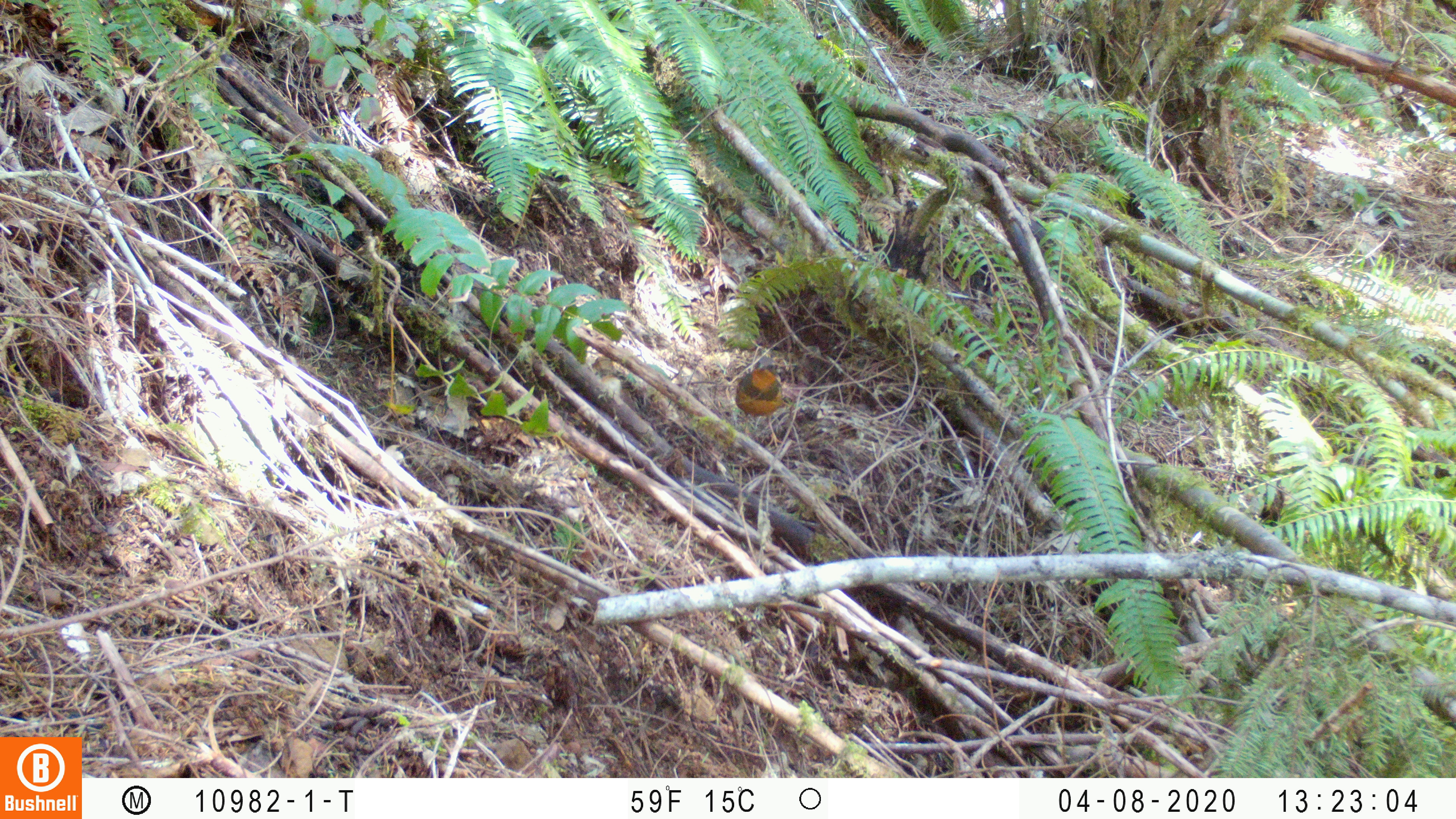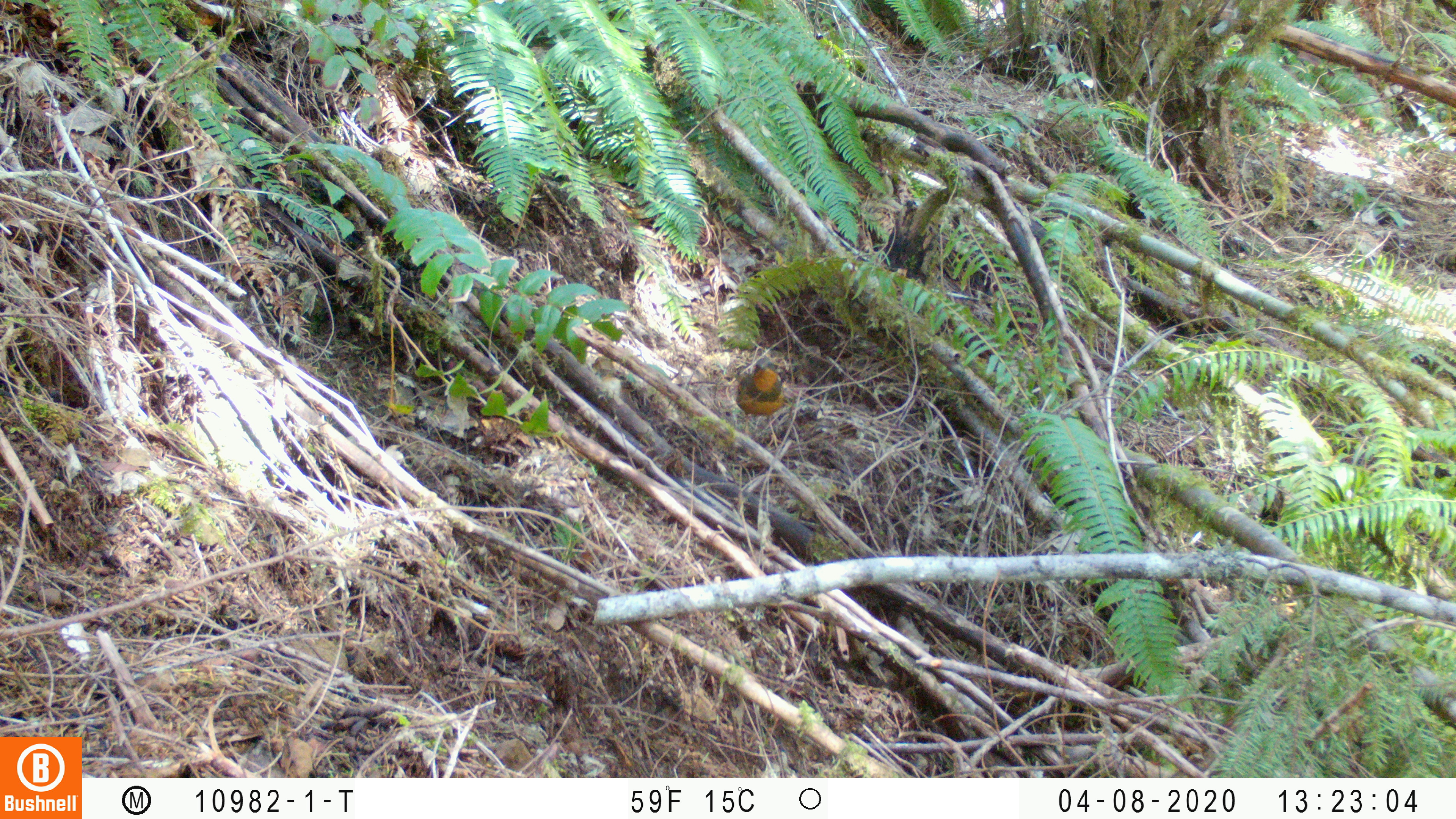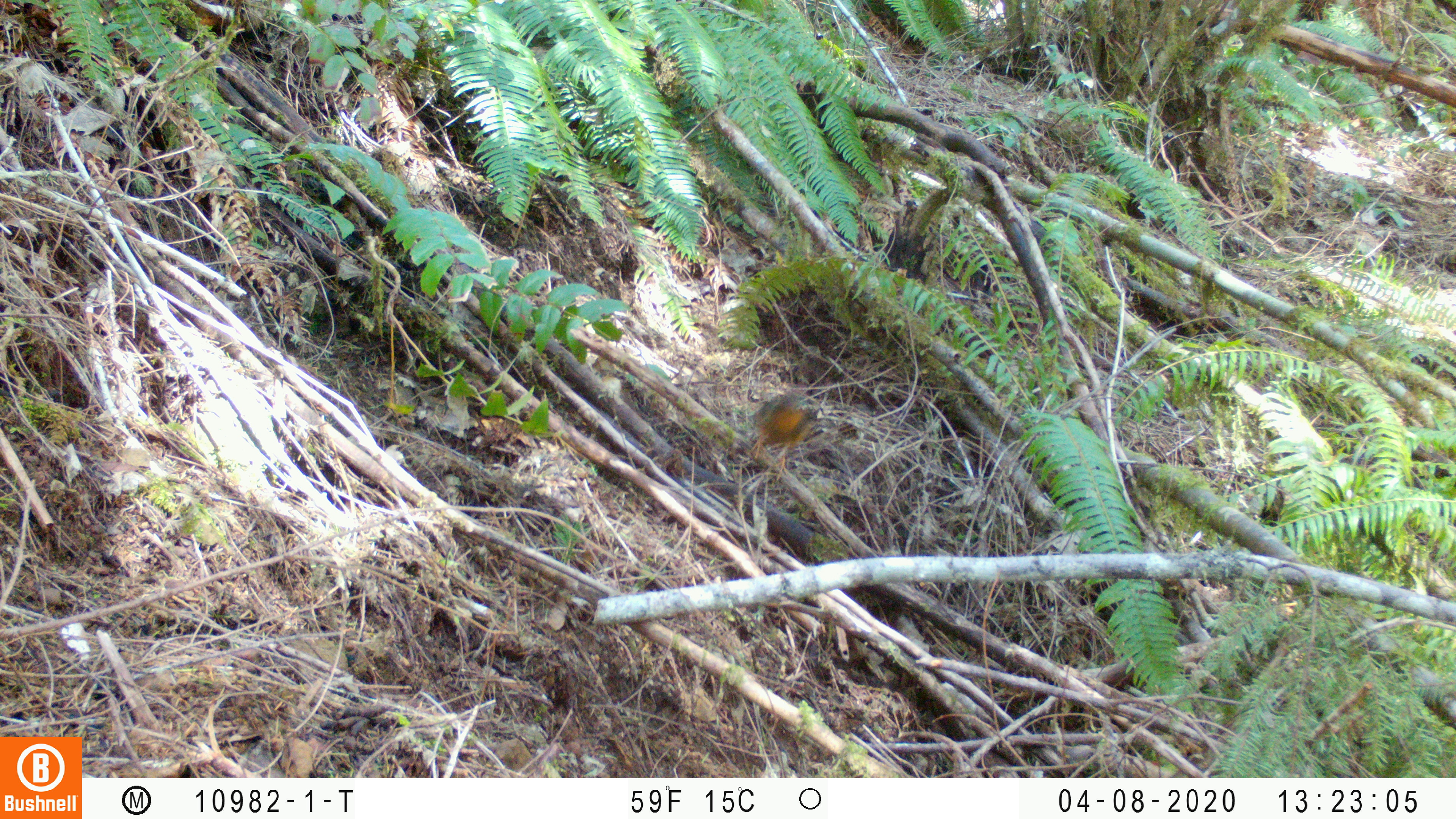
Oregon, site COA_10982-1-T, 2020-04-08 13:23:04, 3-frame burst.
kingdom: Animalia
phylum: Chordata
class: Aves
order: Passeriformes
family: Turdidae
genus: Ixoreus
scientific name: Ixoreus naevius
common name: varied thrush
Varied thrush (Ixoreus naevius).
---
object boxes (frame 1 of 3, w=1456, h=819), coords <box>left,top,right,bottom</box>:
varied thrush: <box>732,355,781,446</box>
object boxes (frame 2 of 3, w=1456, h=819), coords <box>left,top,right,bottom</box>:
varied thrush: <box>736,353,788,441</box>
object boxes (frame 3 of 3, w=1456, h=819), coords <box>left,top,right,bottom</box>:
varied thrush: <box>744,390,818,462</box>